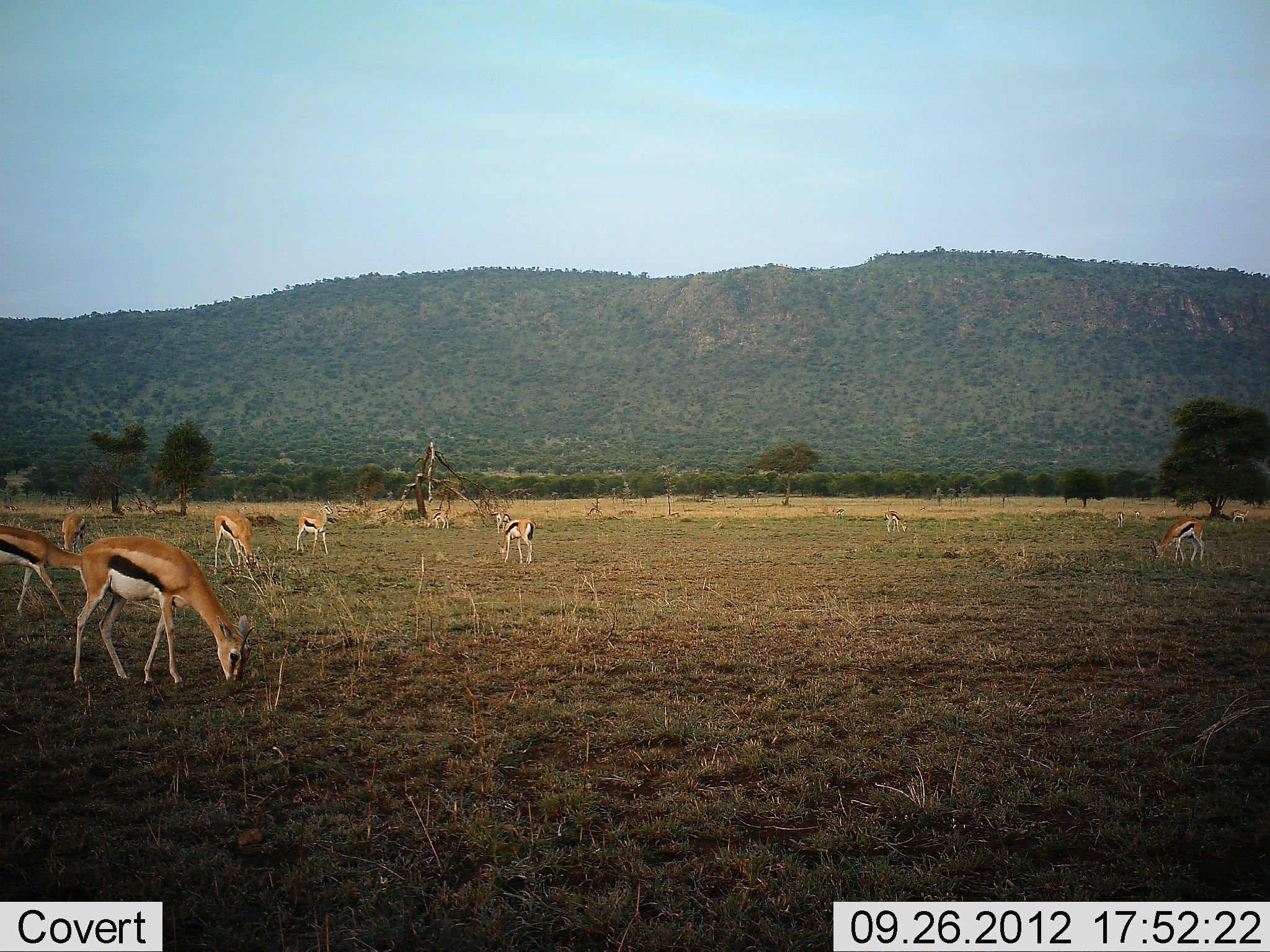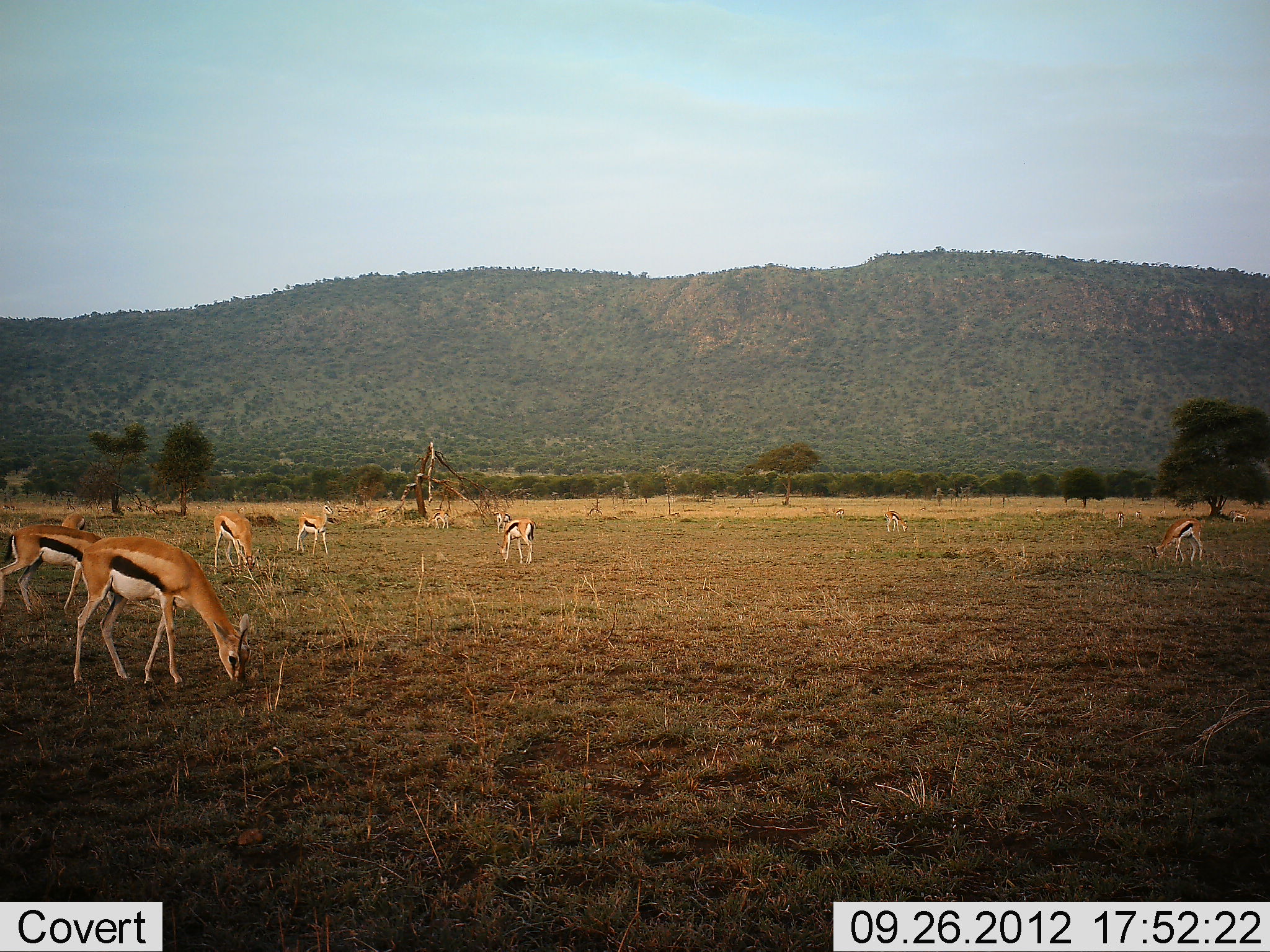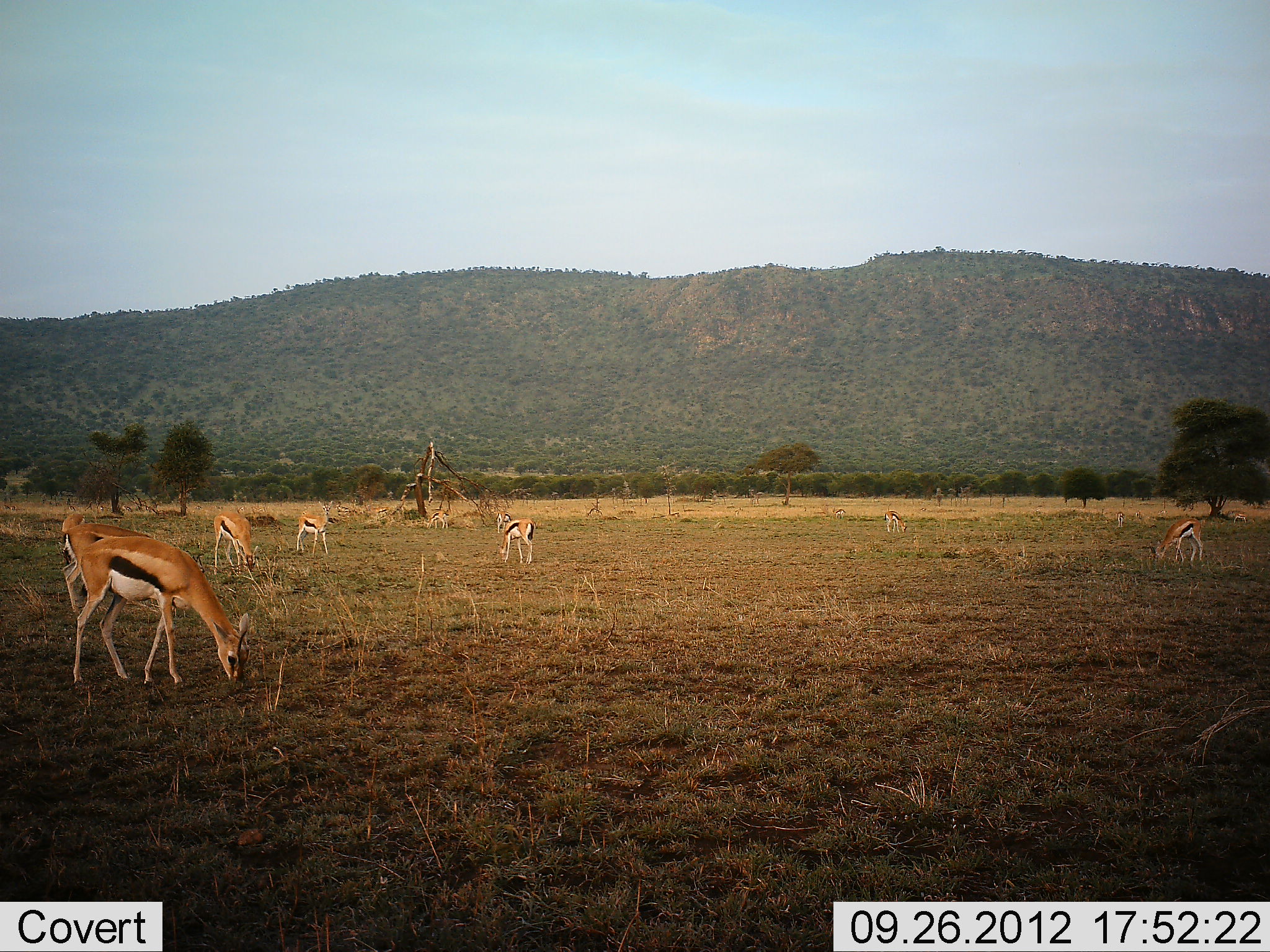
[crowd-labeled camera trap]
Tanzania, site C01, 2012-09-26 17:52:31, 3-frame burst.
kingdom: Animalia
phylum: Chordata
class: Mammalia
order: Artiodactyla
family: Bovidae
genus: Eudorcas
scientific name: Eudorcas thomsonii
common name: thomson's gazelle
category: gazellethomsons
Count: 8.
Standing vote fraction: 40%.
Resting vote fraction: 0%.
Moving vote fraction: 20%.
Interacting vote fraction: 0%.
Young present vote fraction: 0%.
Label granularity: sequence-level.